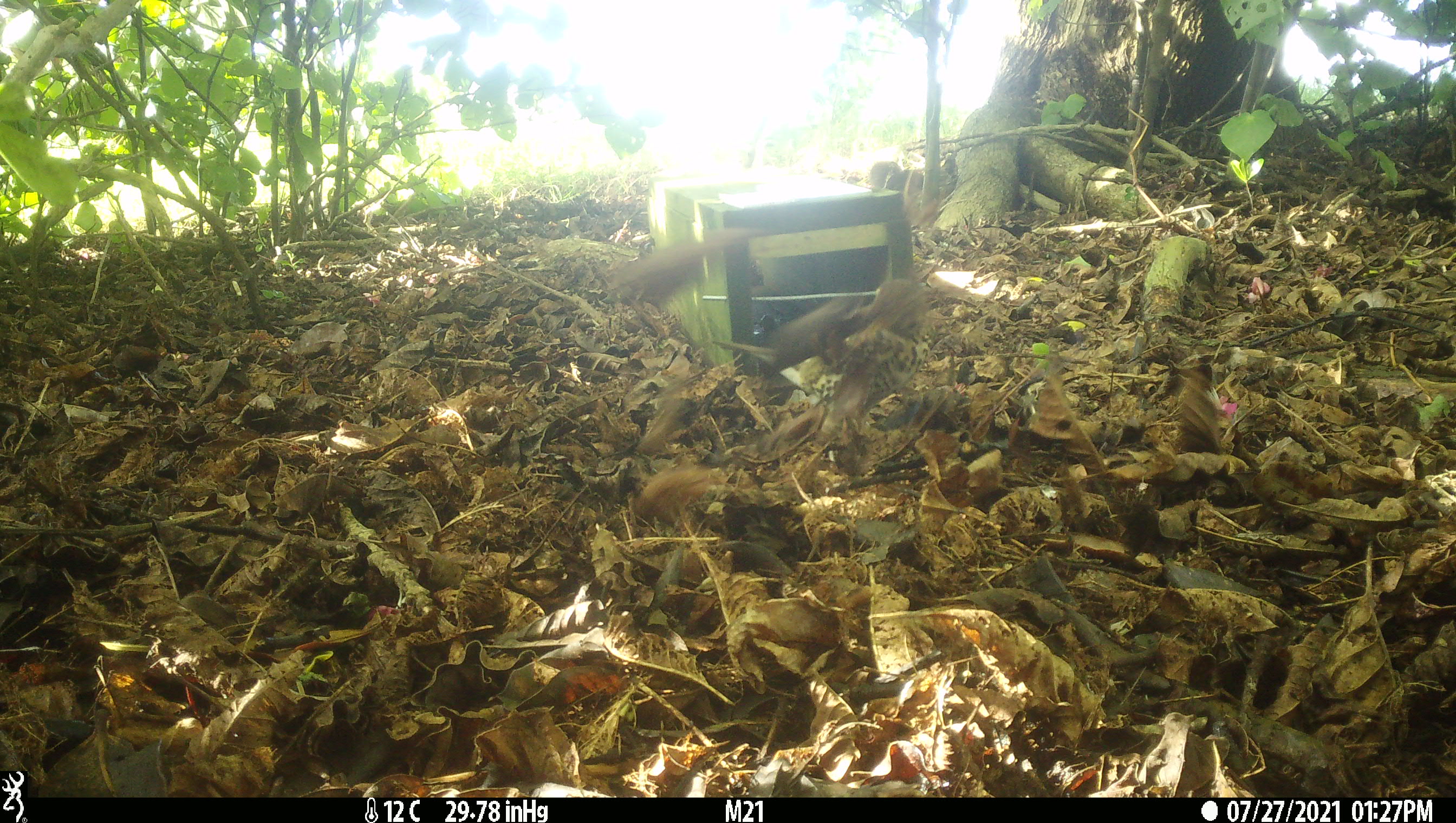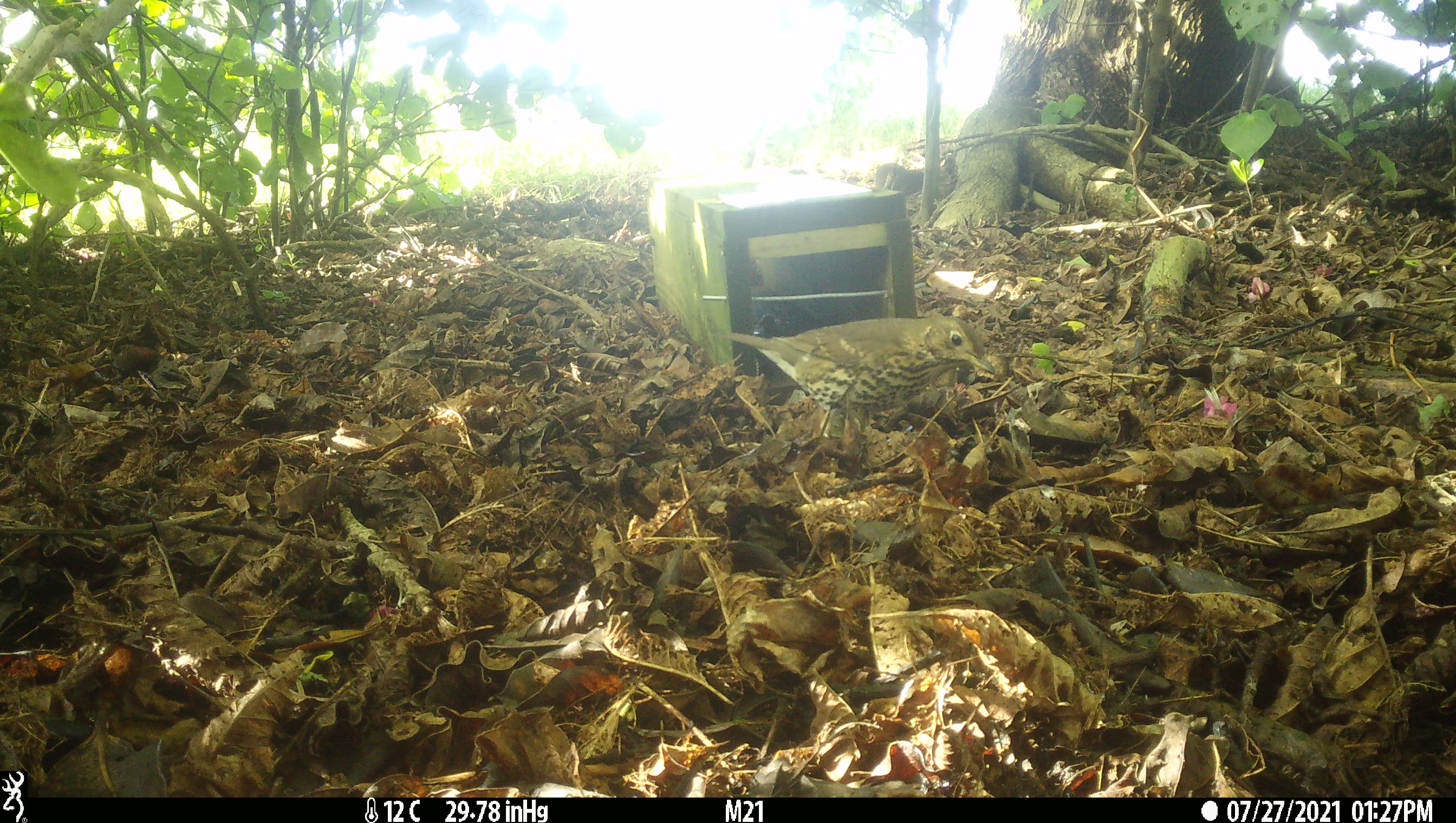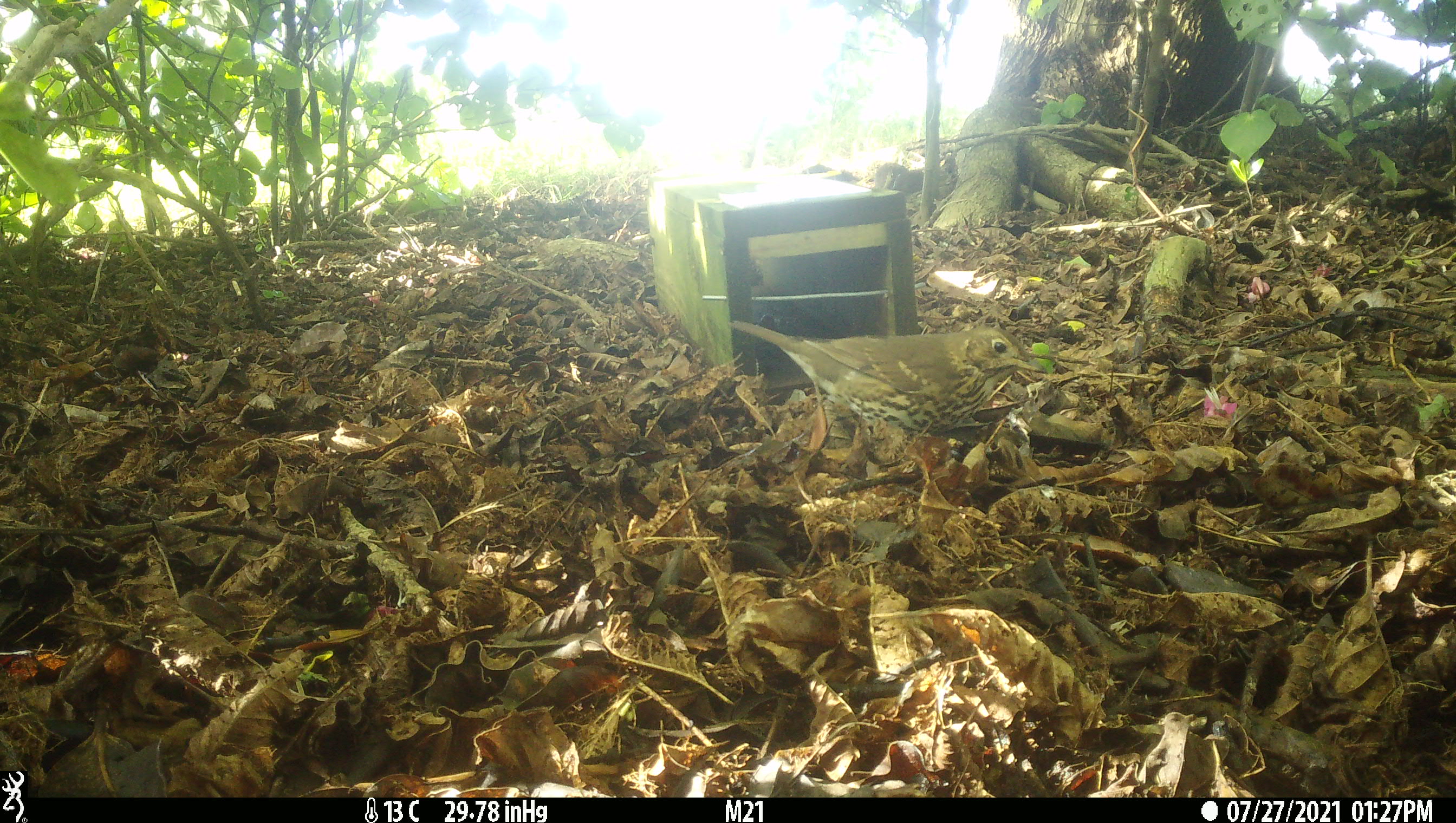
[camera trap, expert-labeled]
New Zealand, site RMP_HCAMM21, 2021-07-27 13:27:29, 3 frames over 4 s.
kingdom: Animalia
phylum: Chordata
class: Aves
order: Passeriformes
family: Turdidae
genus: Turdus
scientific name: Turdus philomelos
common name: song thrush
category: thrush